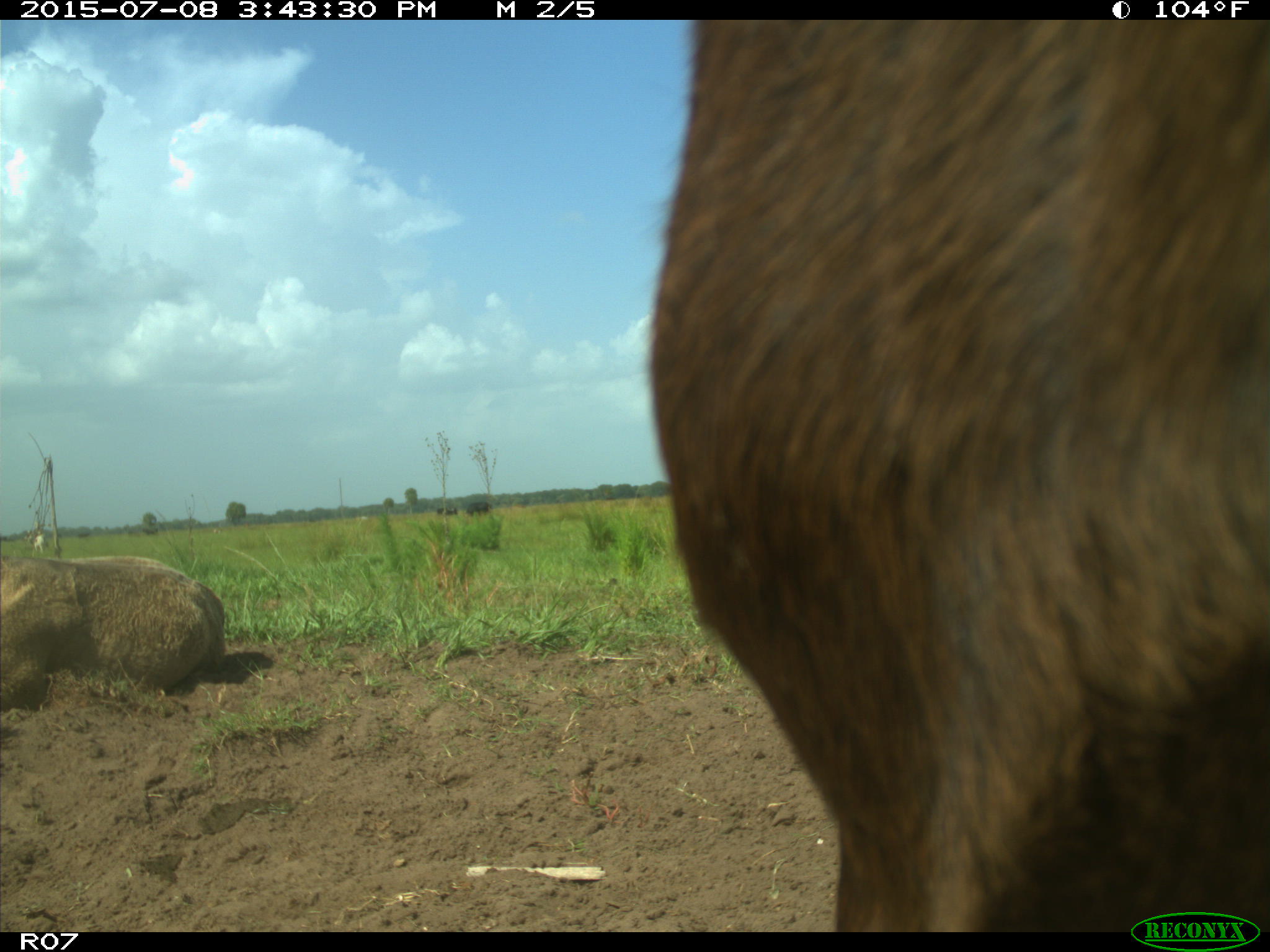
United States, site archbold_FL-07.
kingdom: Animalia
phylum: Chordata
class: Mammalia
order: Artiodactyla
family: Bovidae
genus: Bos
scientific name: Bos taurus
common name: domestic cow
Bos taurus (domestic cow).